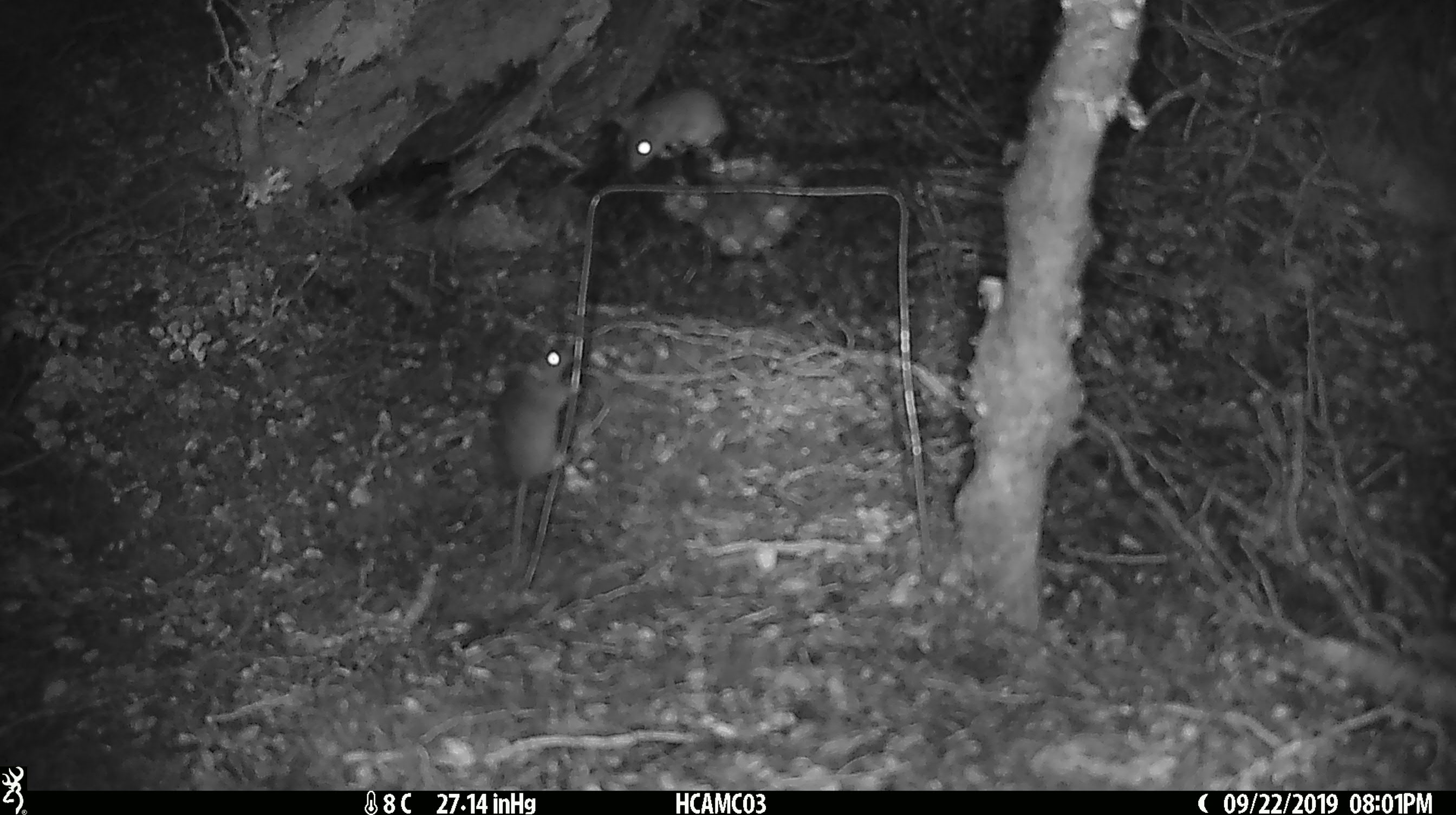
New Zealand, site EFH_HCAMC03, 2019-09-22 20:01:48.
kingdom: Animalia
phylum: Chordata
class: Mammalia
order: Rodentia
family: Muridae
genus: Mus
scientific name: Mus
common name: mouse